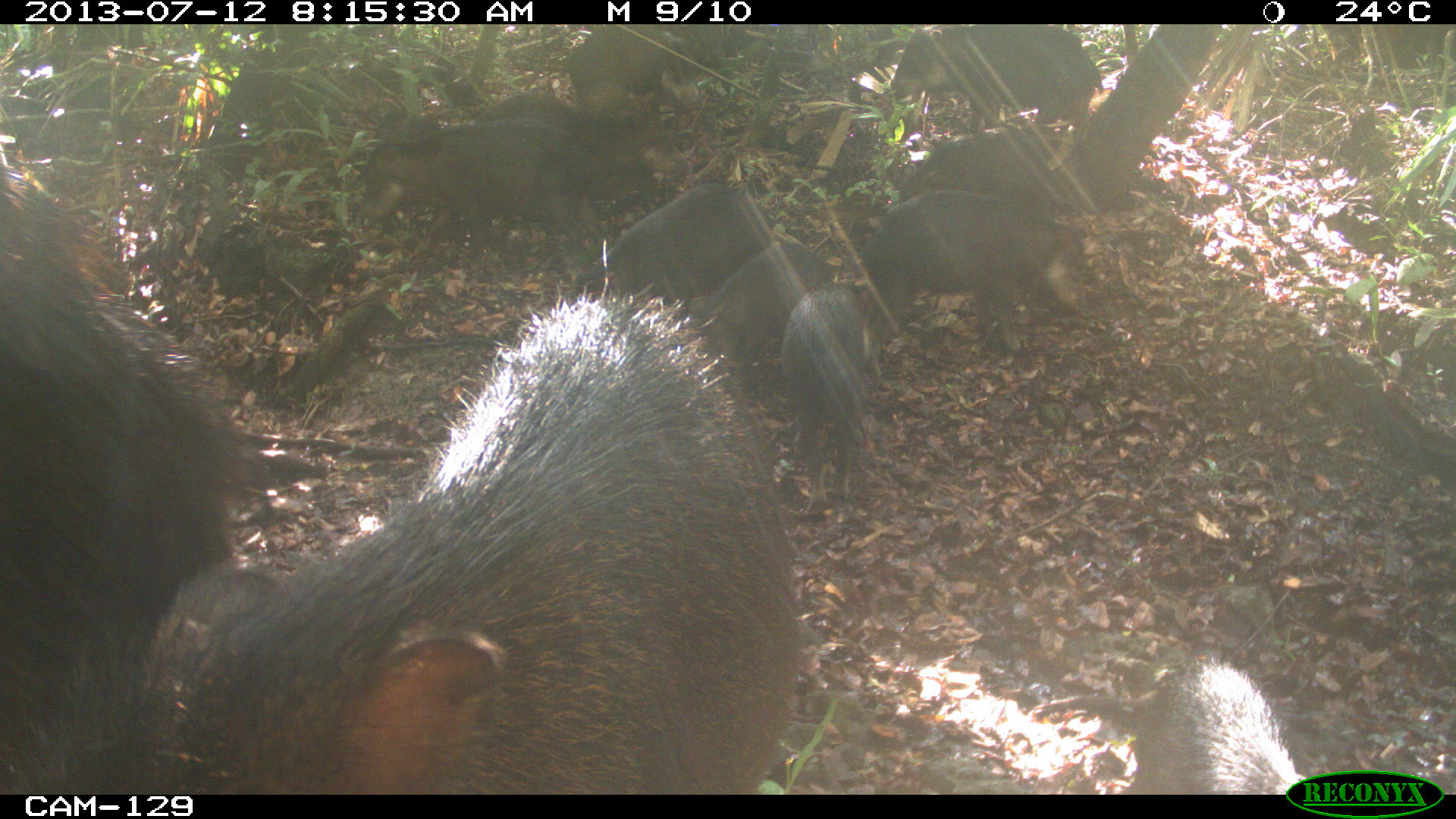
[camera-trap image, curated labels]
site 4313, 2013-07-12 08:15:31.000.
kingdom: Animalia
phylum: Chordata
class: Mammalia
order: Artiodactyla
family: Tayassuidae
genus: Tayassu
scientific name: Tayassu pecari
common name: white-lipped peccary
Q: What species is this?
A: Tayassu pecari (white-lipped peccary).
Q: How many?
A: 20.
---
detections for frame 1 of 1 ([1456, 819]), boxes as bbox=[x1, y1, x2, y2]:
tayassu pecari: bbox=[56, 271, 799, 795]; bbox=[2, 185, 264, 806]; bbox=[356, 112, 597, 278]; bbox=[857, 187, 1092, 357]; bbox=[1126, 650, 1313, 793]; bbox=[576, 168, 752, 315]; bbox=[779, 278, 874, 515]; bbox=[884, 27, 1102, 124]; bbox=[694, 240, 834, 377]; bbox=[558, 28, 721, 122]; bbox=[890, 123, 1067, 202]